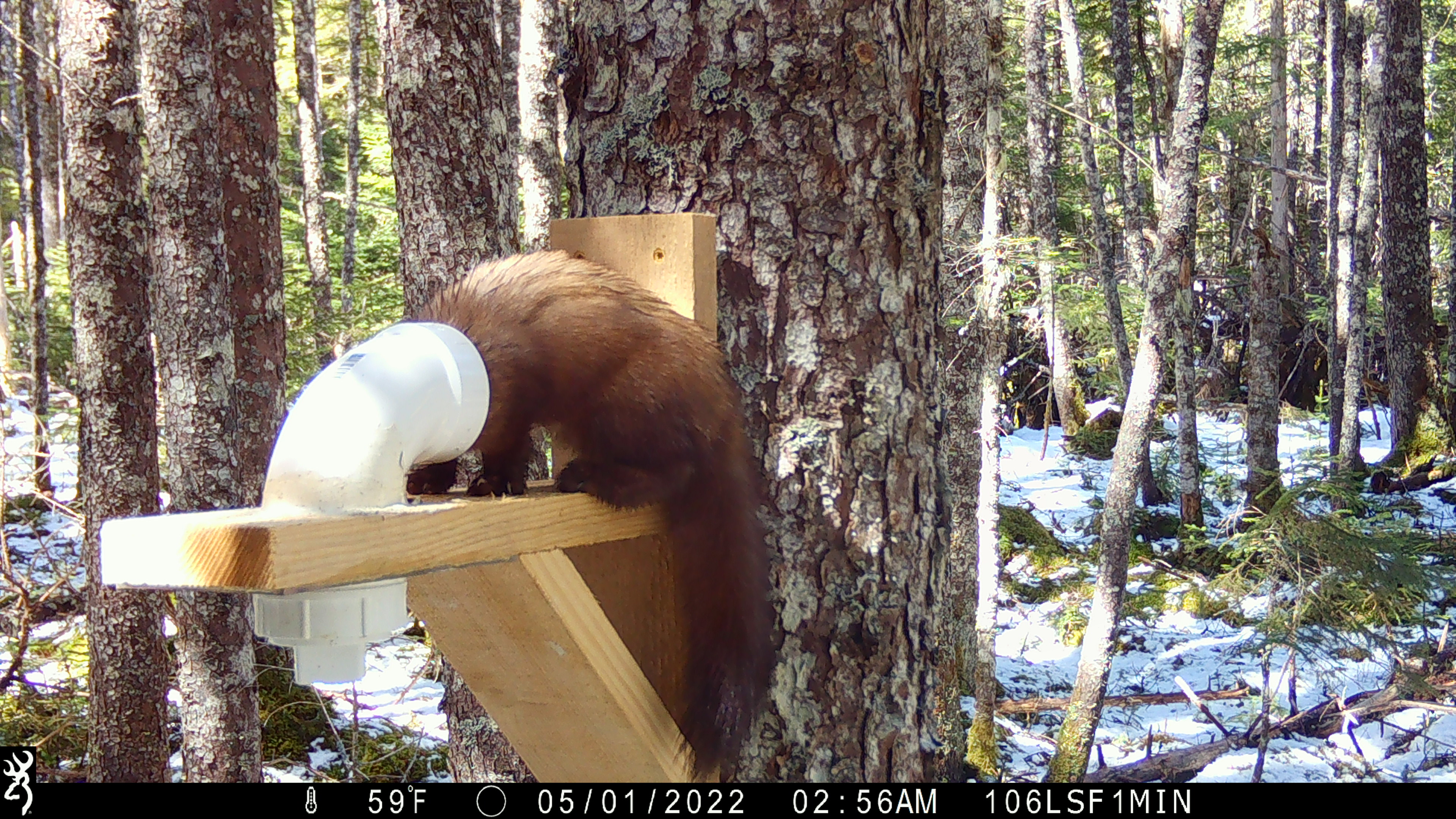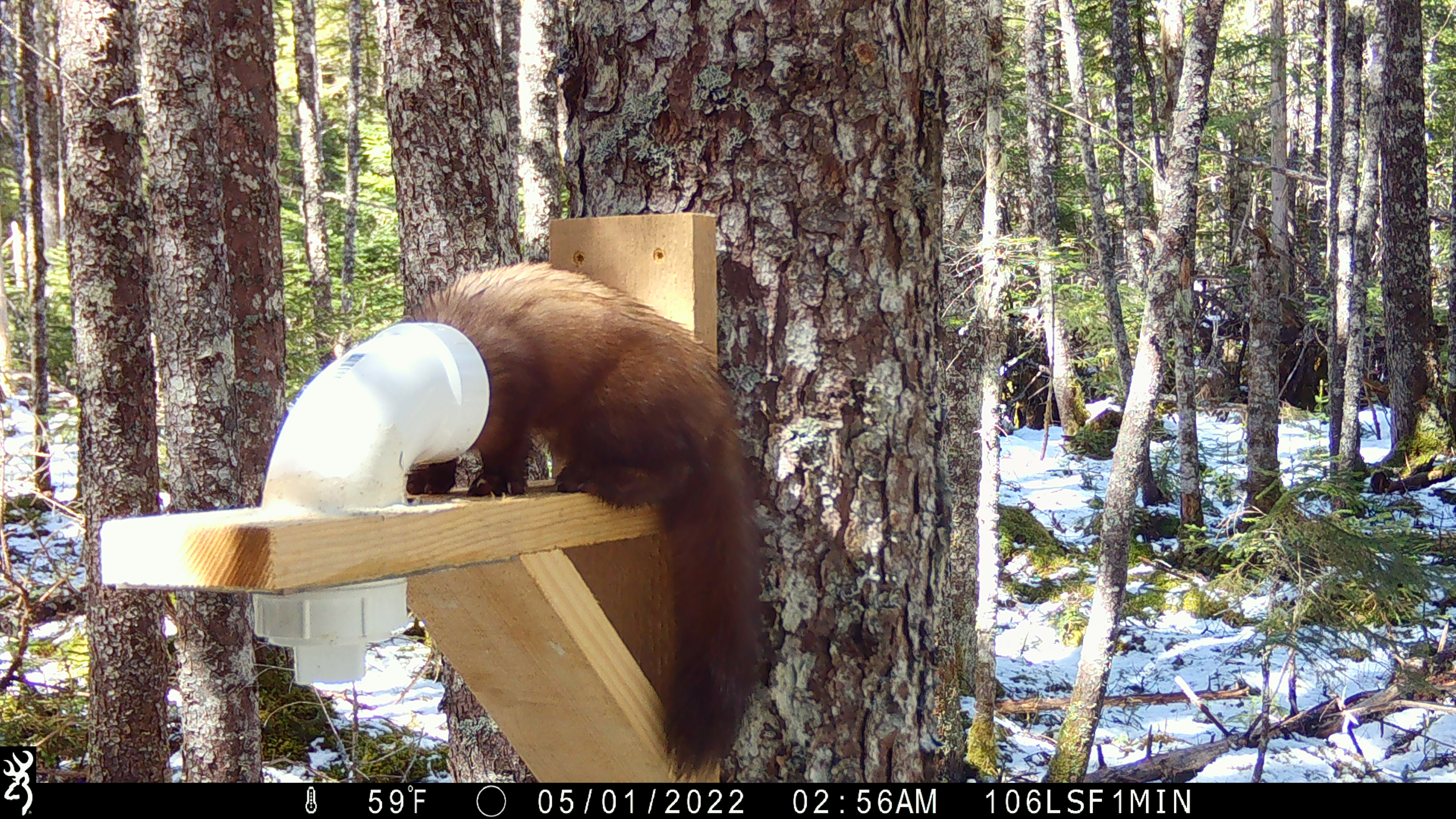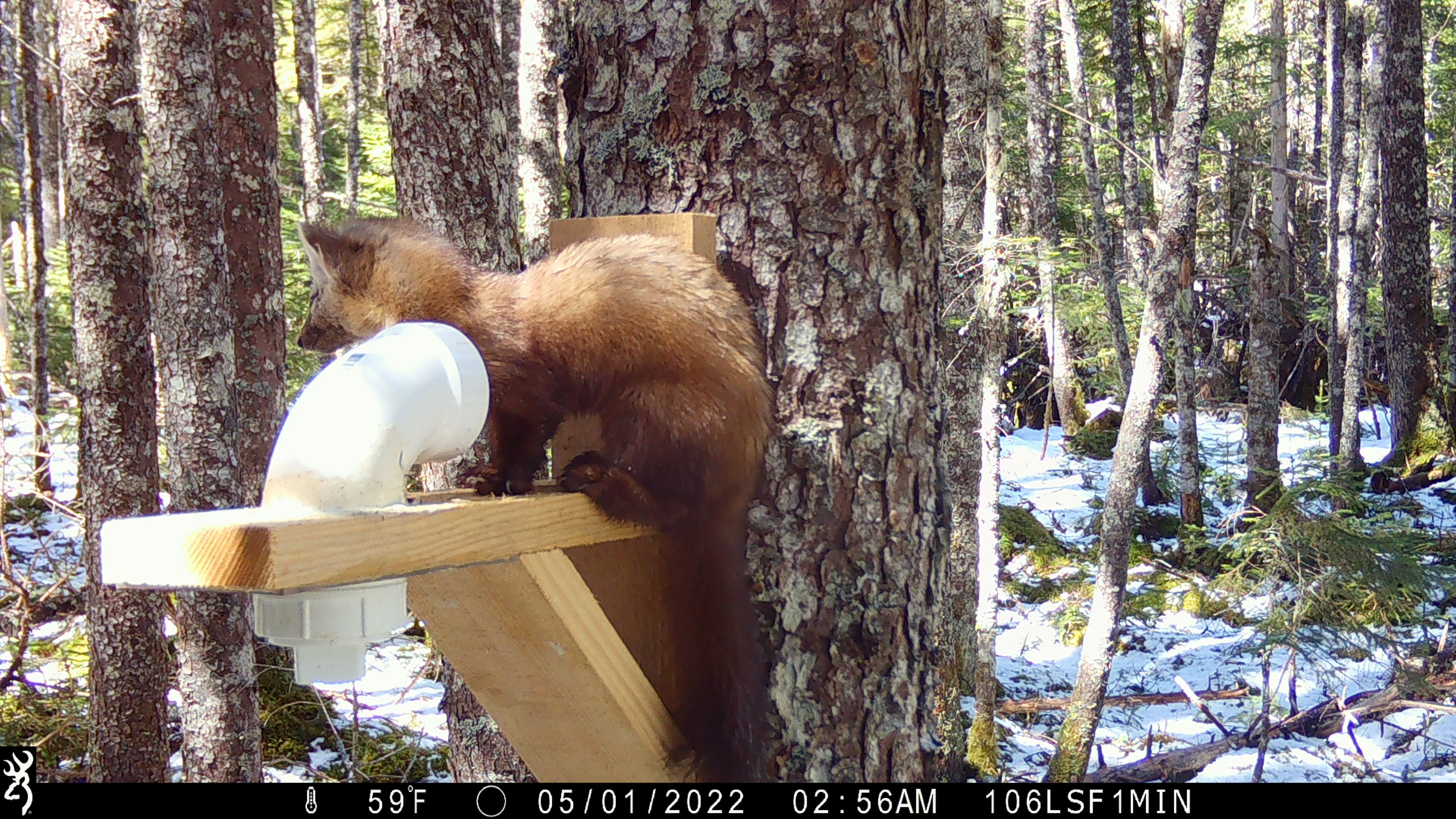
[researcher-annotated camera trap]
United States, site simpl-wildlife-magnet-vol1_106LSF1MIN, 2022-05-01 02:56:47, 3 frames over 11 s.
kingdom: Animalia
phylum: Chordata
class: Mammalia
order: Carnivora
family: Mustelidae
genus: Martes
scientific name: Martes americana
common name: american marten